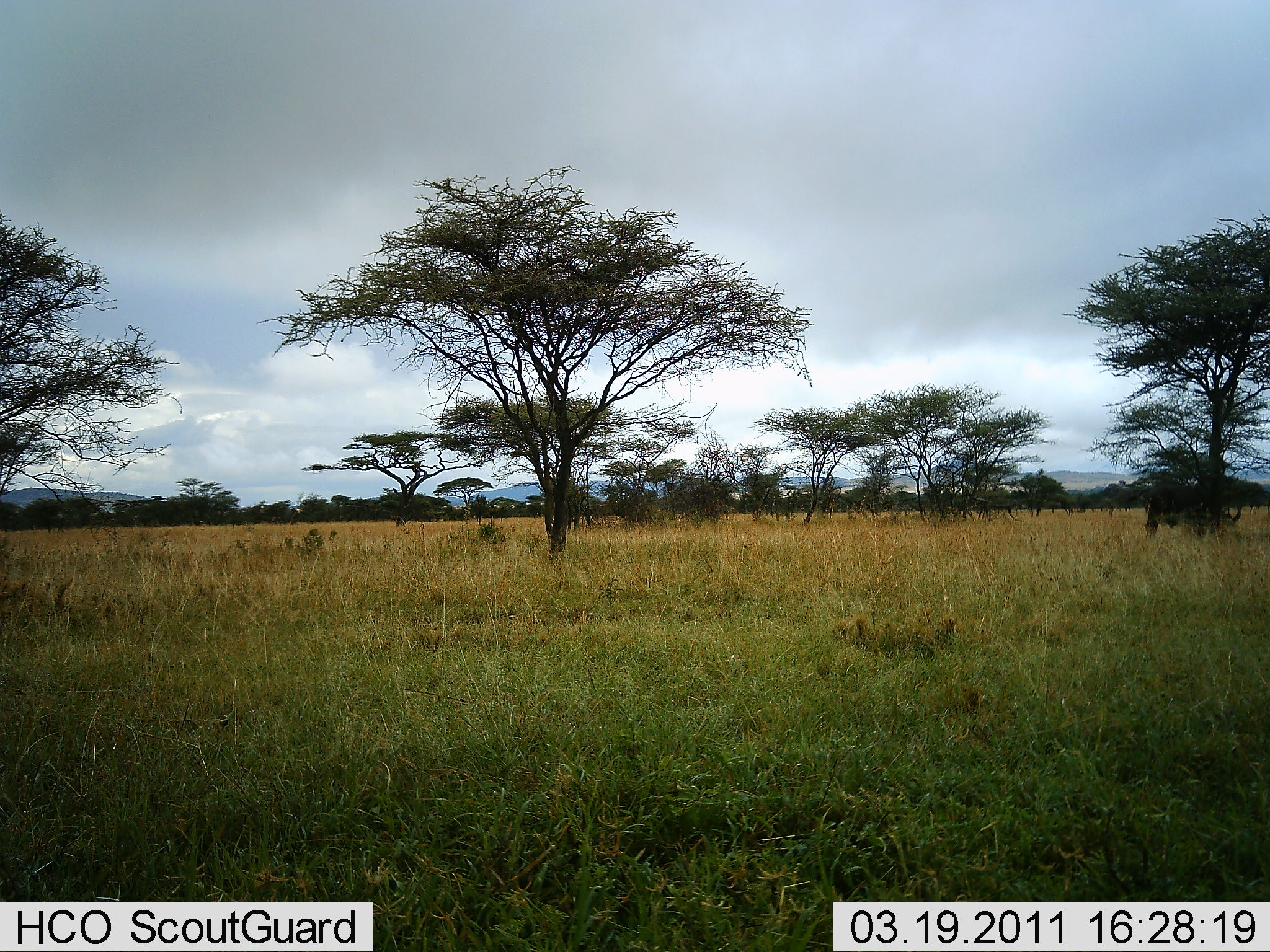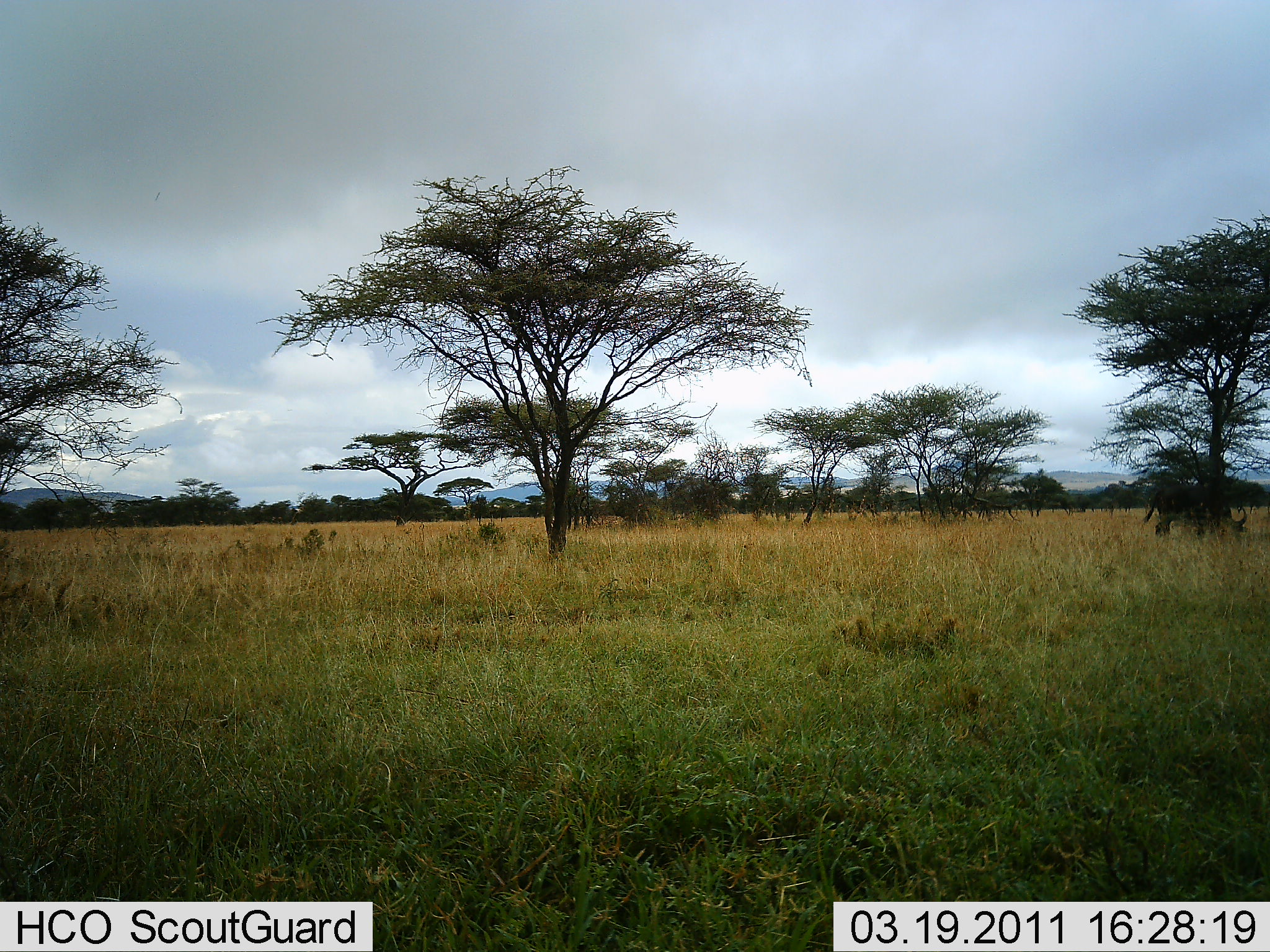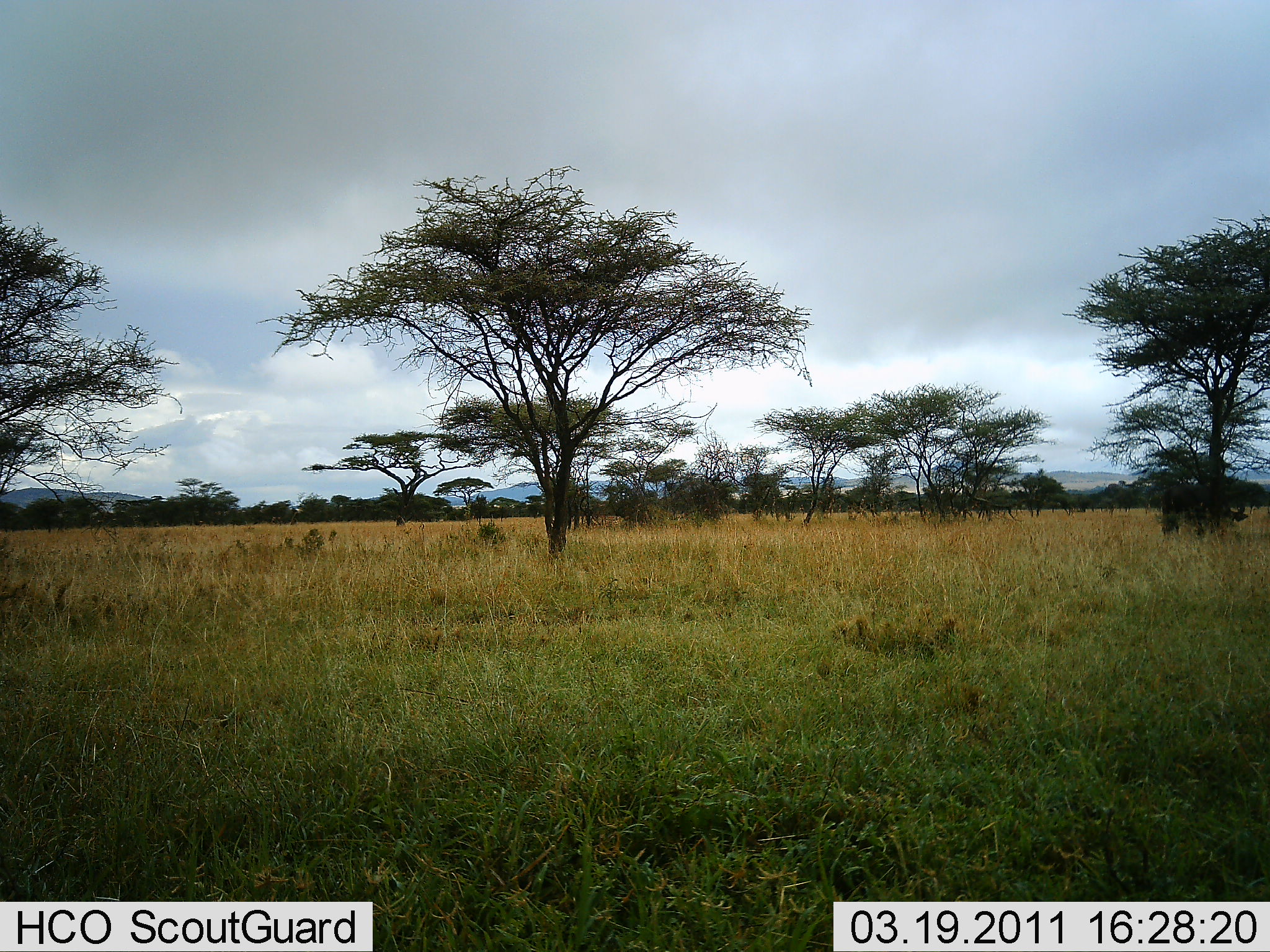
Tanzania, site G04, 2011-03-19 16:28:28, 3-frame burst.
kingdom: Animalia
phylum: Chordata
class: Mammalia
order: Artiodactyla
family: Bovidae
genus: Syncerus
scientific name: Syncerus caffer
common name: cape buffalo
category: buffalo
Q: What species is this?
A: Buffalo (cape buffalo) (Syncerus caffer).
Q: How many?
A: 1.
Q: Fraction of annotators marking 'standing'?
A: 27%.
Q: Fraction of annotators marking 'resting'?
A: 0%.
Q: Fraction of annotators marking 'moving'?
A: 9%.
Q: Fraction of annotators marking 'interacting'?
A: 0%.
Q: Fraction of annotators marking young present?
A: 0%.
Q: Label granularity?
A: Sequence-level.